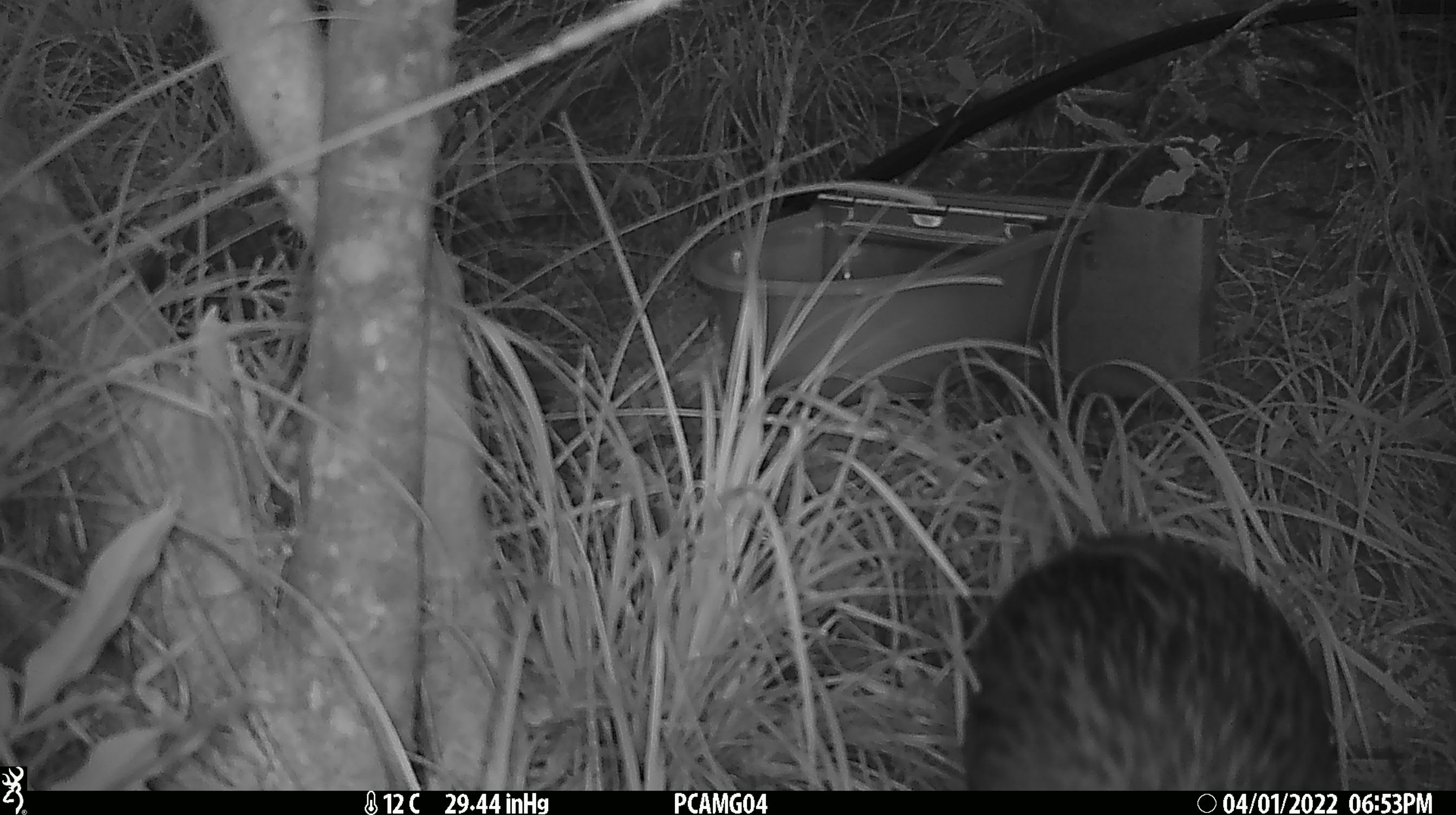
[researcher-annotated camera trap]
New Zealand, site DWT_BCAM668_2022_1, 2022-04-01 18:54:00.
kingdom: Animalia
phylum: Chordata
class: Aves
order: Gruiformes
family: Rallidae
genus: Gallirallus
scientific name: Gallirallus australis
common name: weka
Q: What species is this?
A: Weka (Gallirallus australis).